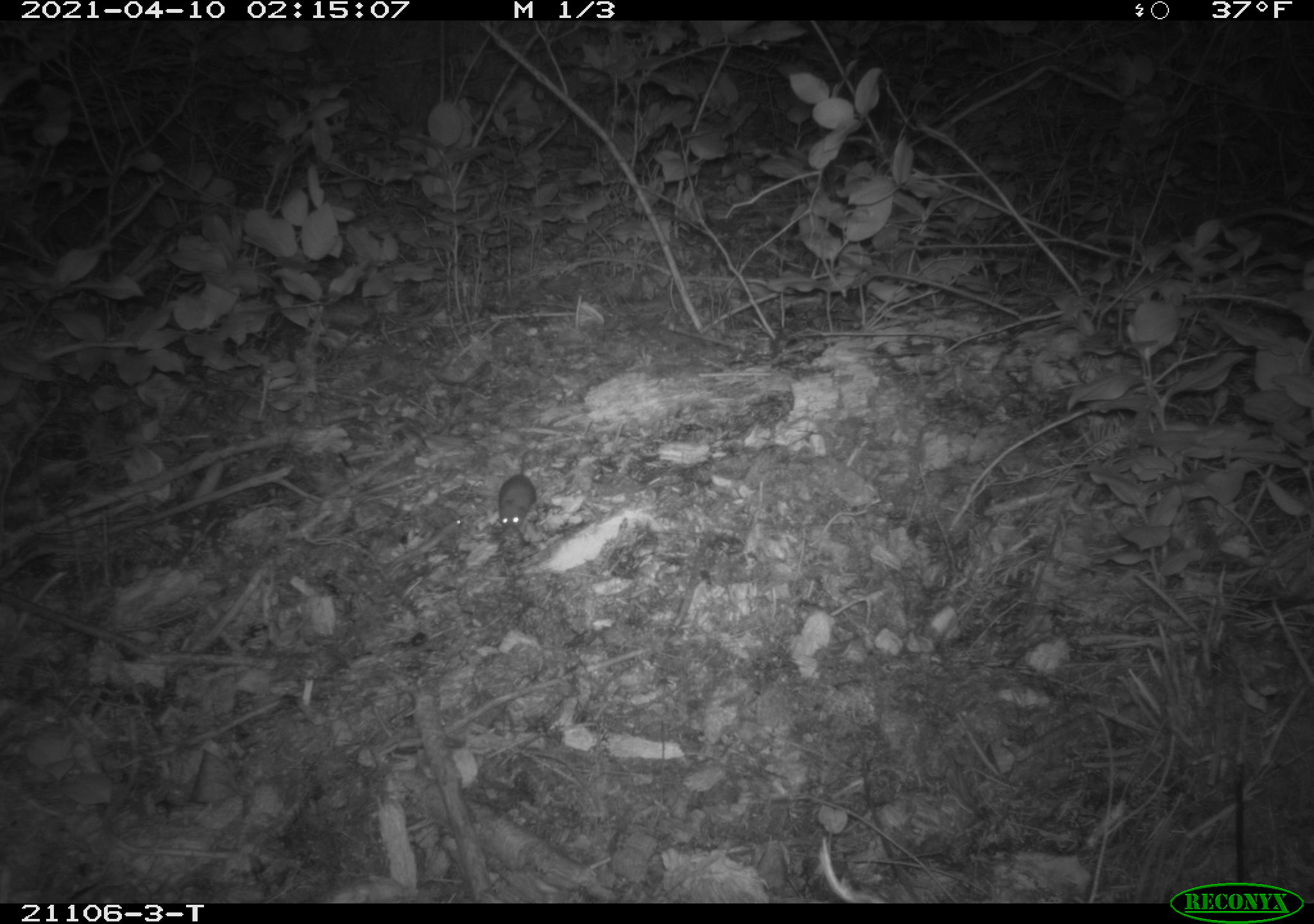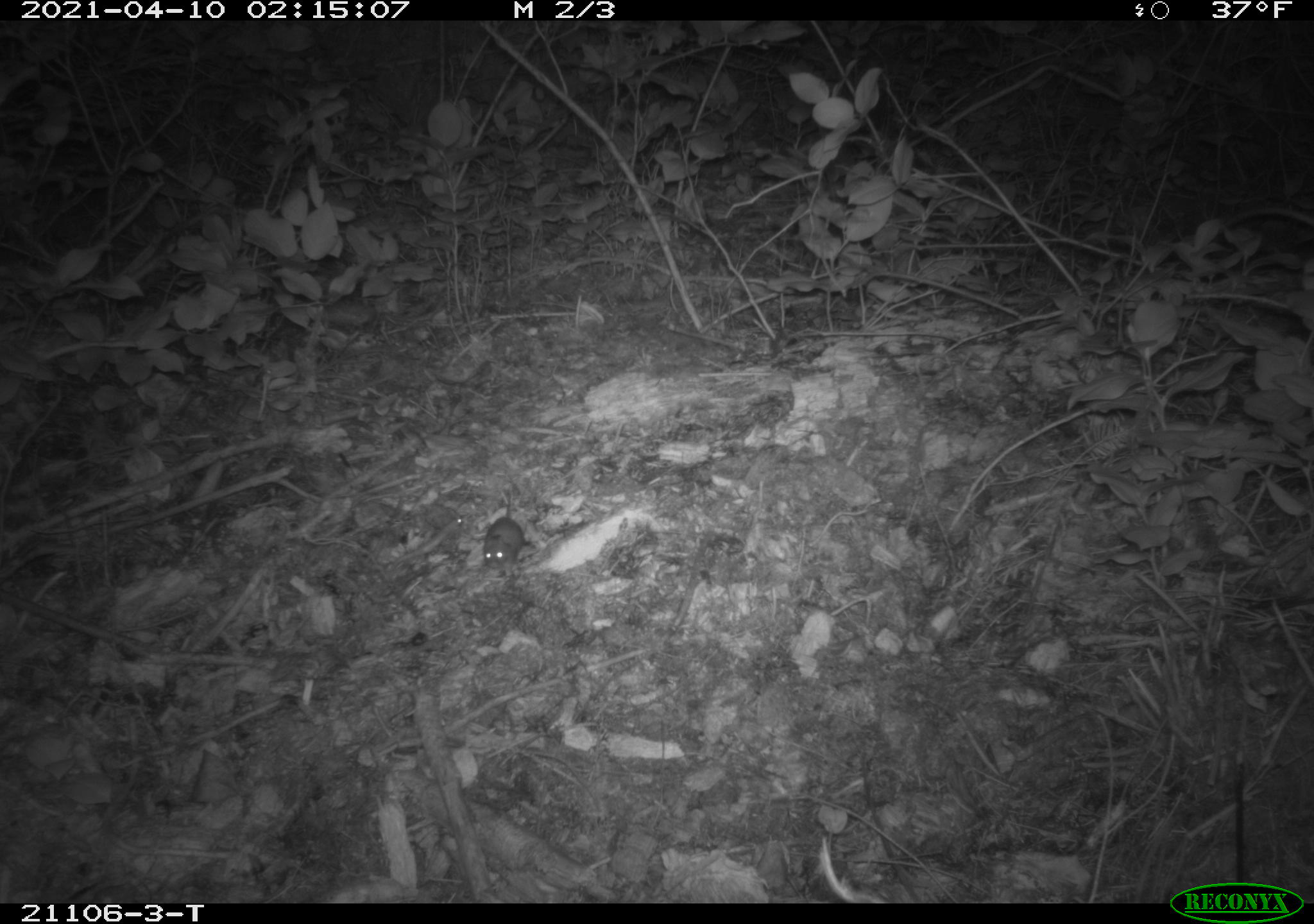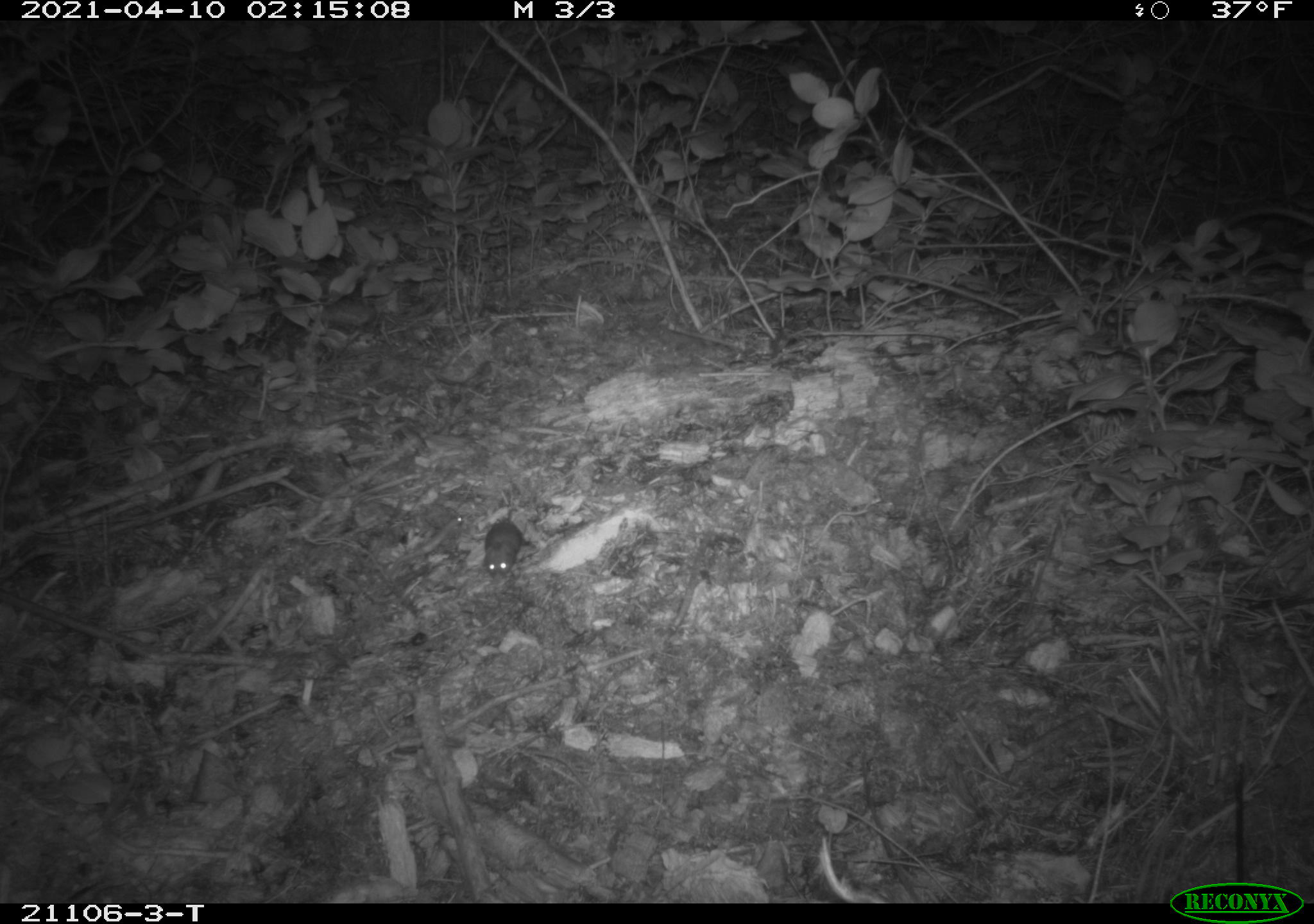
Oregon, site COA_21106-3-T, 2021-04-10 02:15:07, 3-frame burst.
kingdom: Animalia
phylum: Chordata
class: Mammalia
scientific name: Mammalia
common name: small mammal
Small mammal (Mammalia).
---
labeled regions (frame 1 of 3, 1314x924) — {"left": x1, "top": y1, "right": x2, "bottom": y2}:
small mammal: {"left": 469, "top": 419, "right": 584, "bottom": 551}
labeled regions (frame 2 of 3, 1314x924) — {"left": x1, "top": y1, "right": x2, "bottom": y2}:
small mammal: {"left": 454, "top": 462, "right": 563, "bottom": 597}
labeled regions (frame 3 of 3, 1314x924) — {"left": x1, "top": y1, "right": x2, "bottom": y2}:
small mammal: {"left": 455, "top": 465, "right": 564, "bottom": 603}